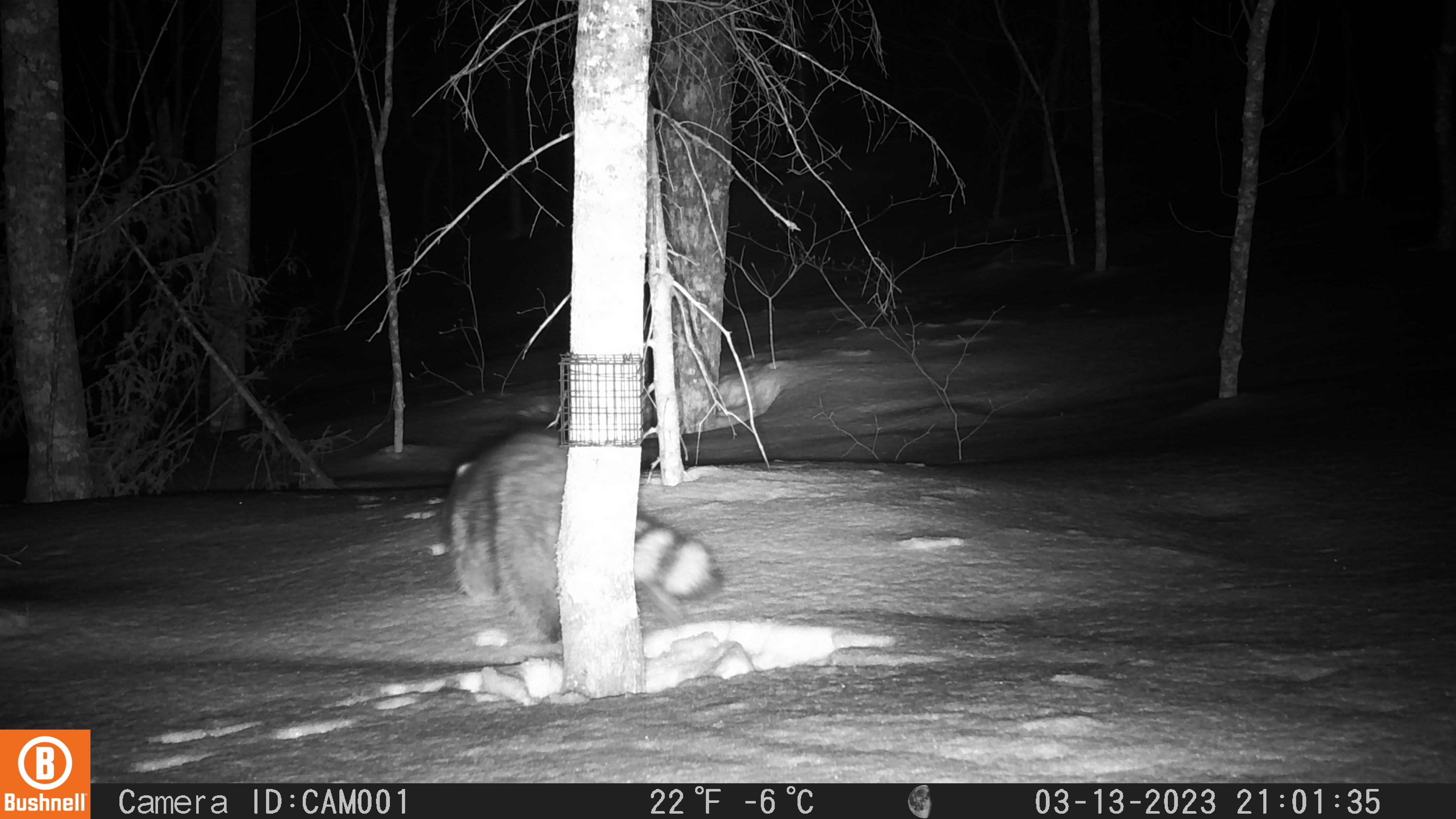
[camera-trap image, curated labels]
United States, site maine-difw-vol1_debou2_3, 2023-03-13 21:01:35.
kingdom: Animalia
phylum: Chordata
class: Mammalia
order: Carnivora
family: Procyonidae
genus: Procyon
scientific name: Procyon lotor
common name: raccoon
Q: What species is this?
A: Raccoon (Procyon lotor).